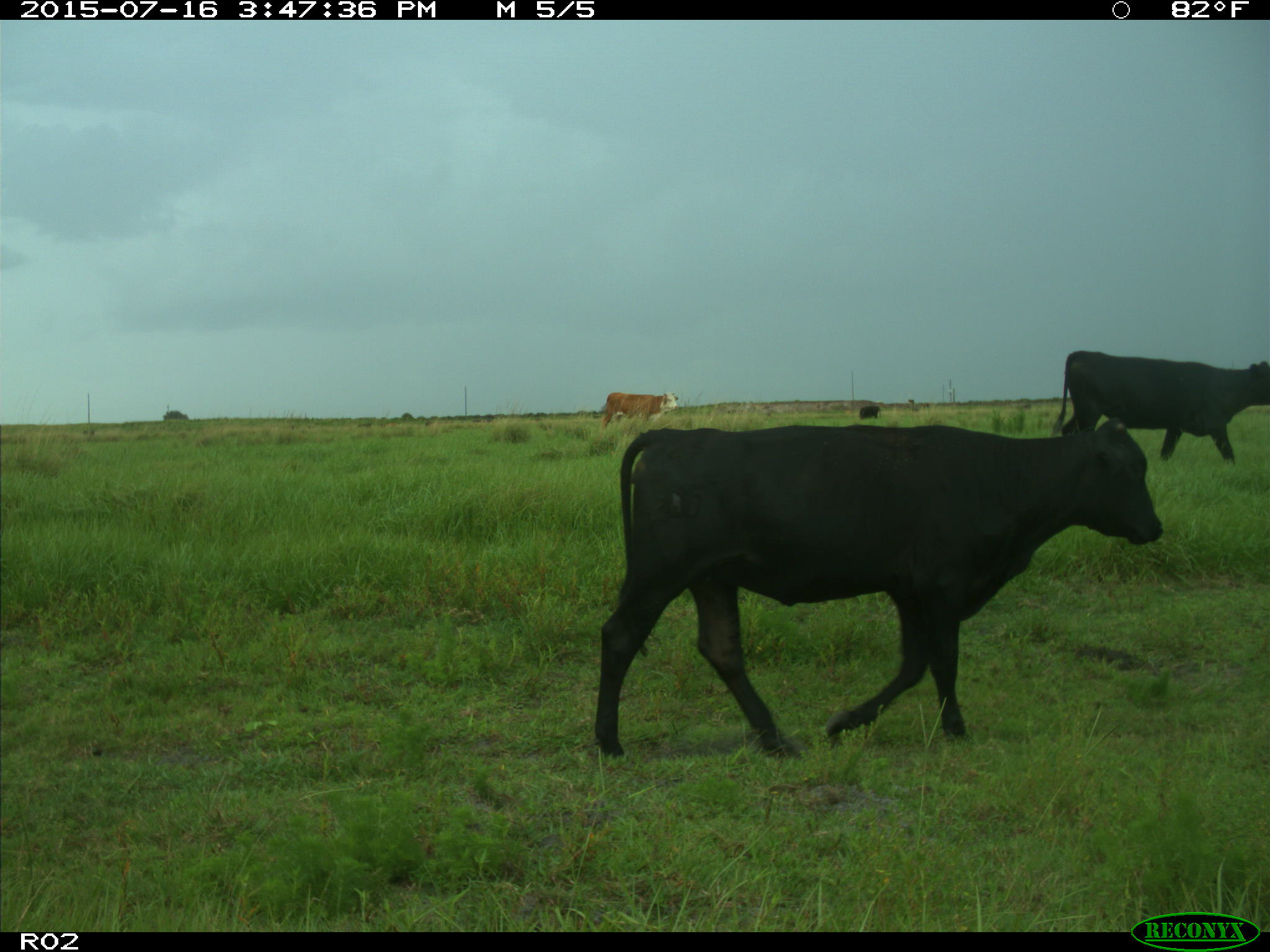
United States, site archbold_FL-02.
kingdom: Animalia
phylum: Chordata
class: Mammalia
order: Artiodactyla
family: Bovidae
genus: Bos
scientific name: Bos taurus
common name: domestic cow